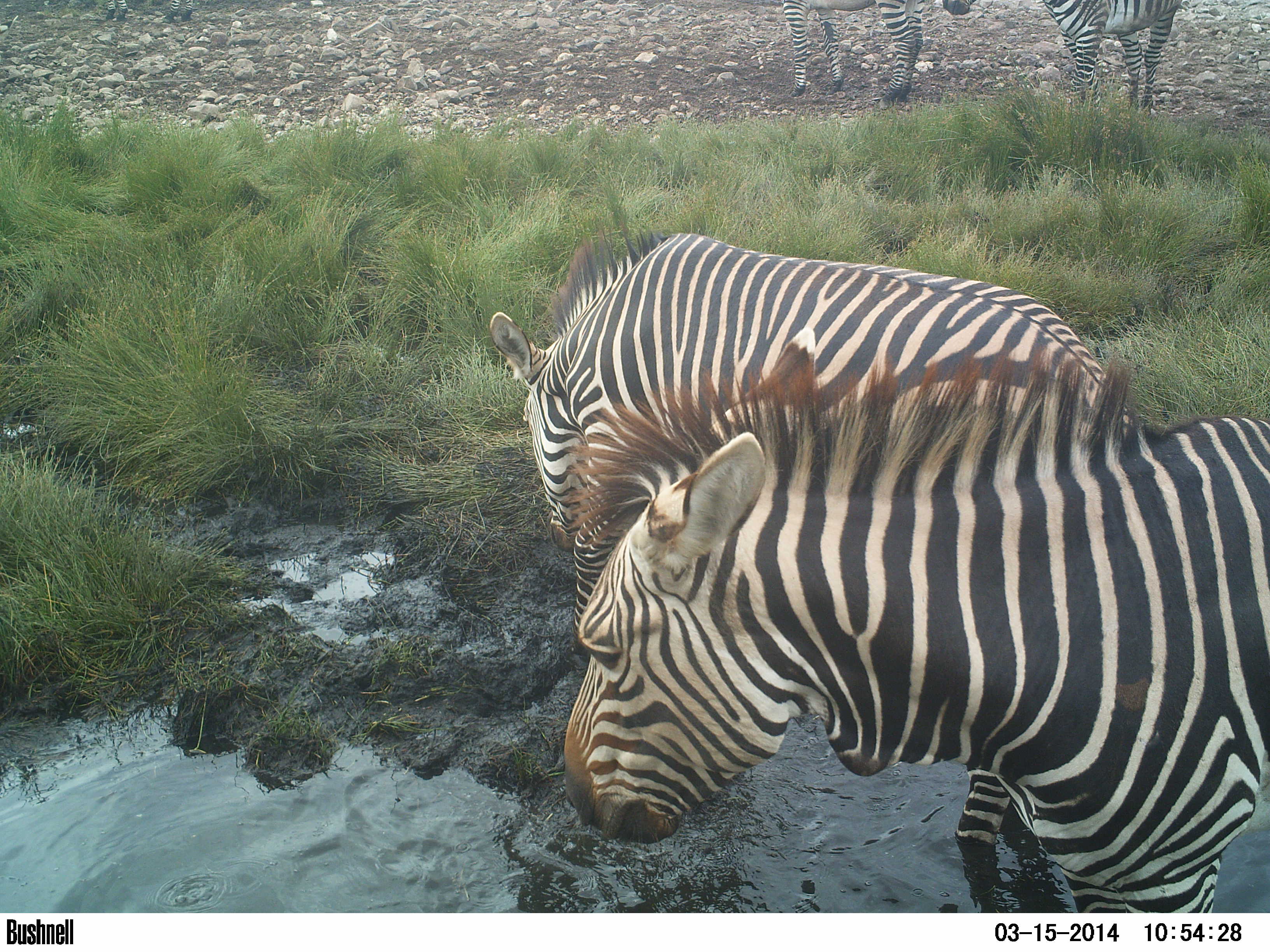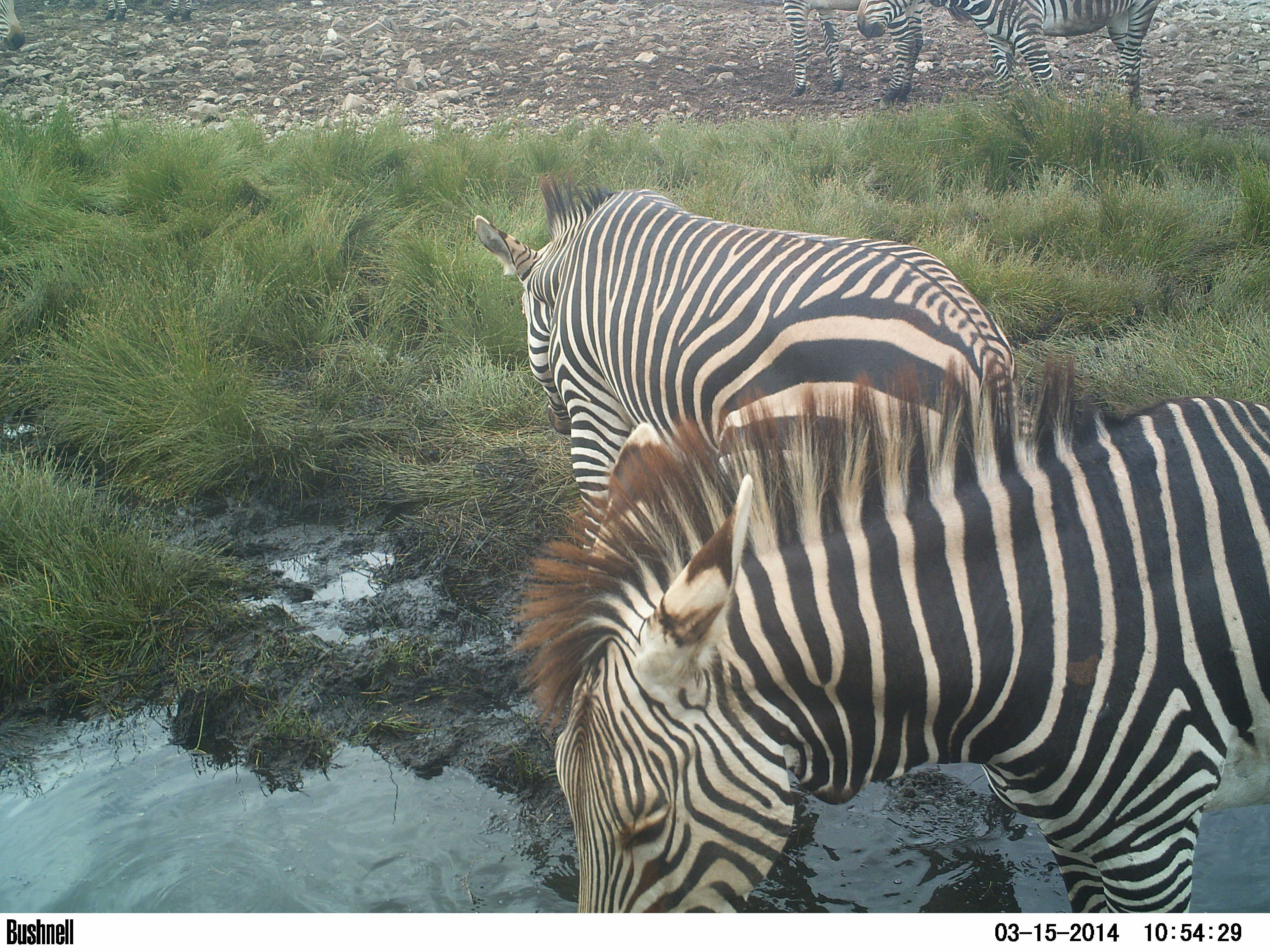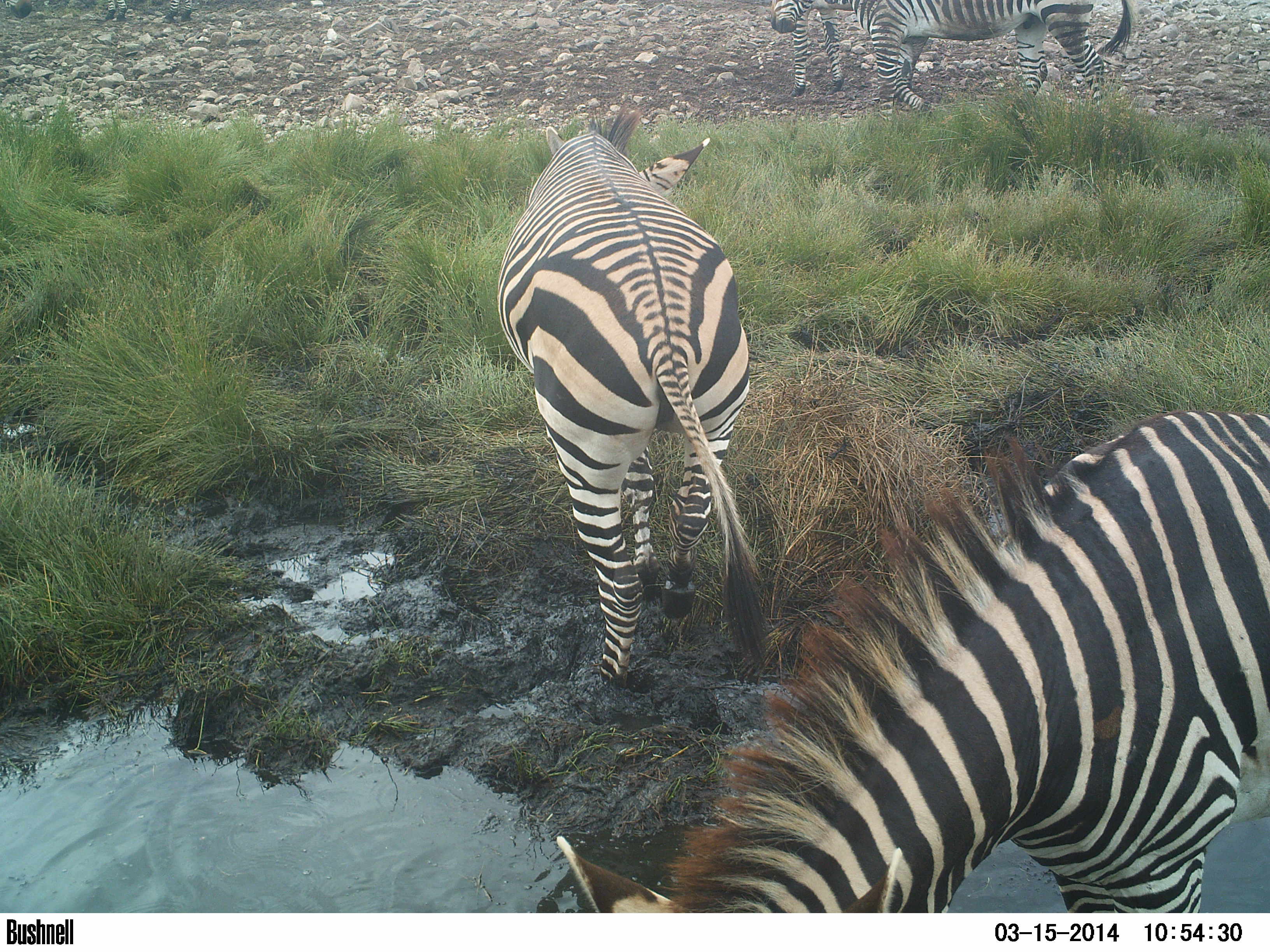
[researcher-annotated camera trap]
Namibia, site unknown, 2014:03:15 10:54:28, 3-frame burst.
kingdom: Animalia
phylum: Chordata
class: Mammalia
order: Perissodactyla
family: Equidae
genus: Equus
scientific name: Equus zebra hartmannae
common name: hartmann's mountain zebra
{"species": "Equus zebra hartmannae (hartmann's mountain zebra)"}